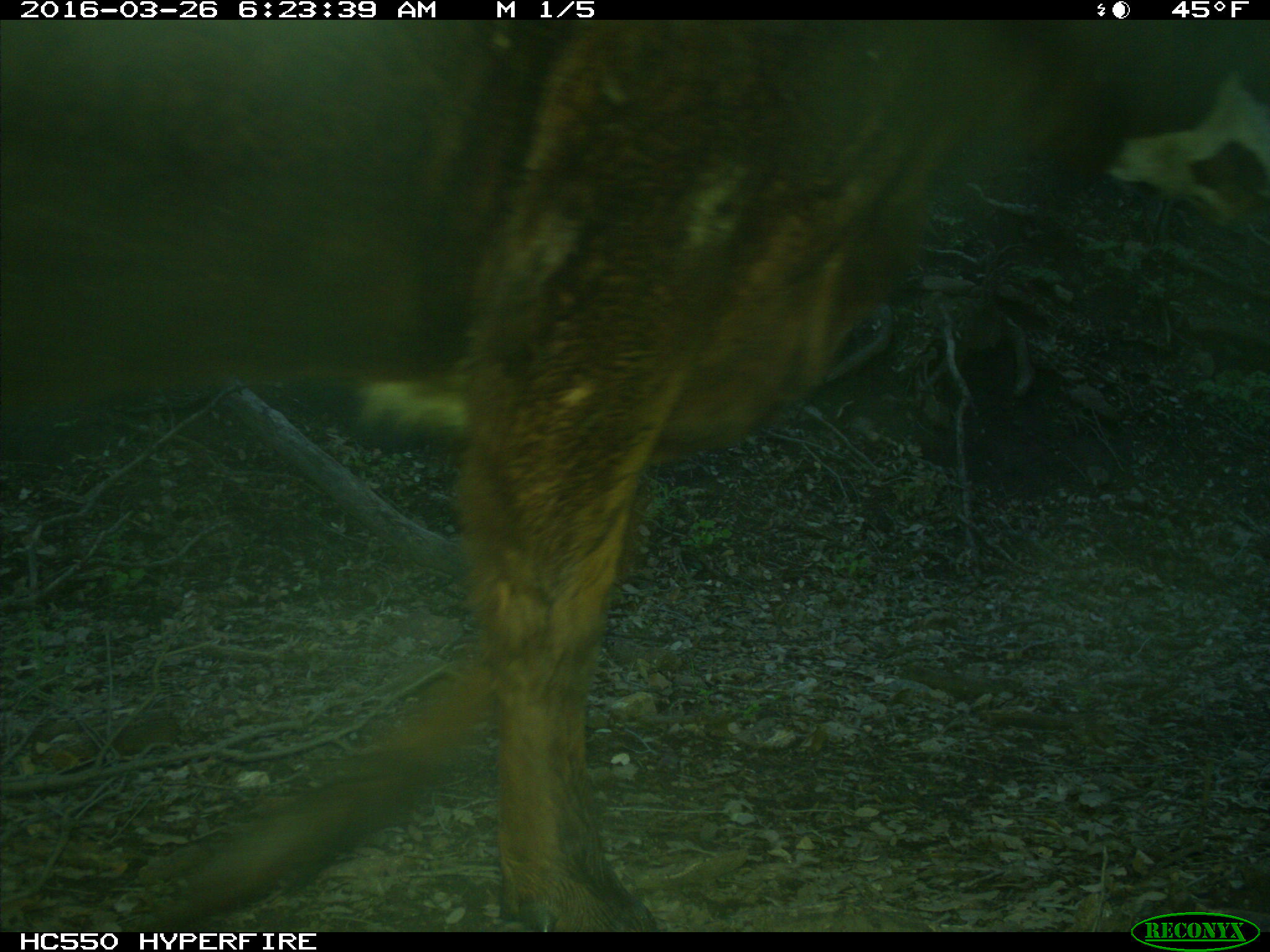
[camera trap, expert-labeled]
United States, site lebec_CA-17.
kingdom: Animalia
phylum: Chordata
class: Mammalia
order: Artiodactyla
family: Bovidae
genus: Bos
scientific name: Bos taurus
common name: domestic cow